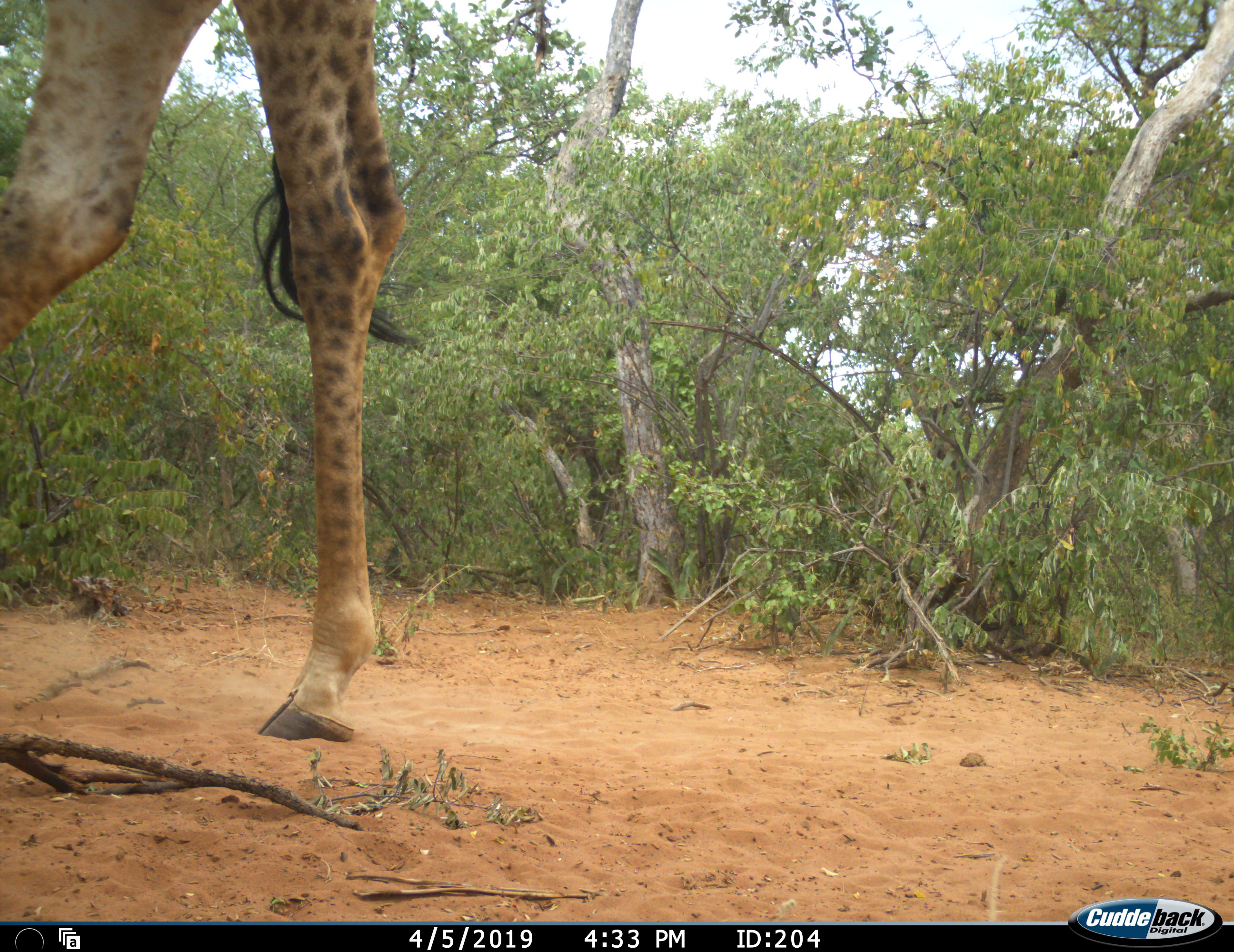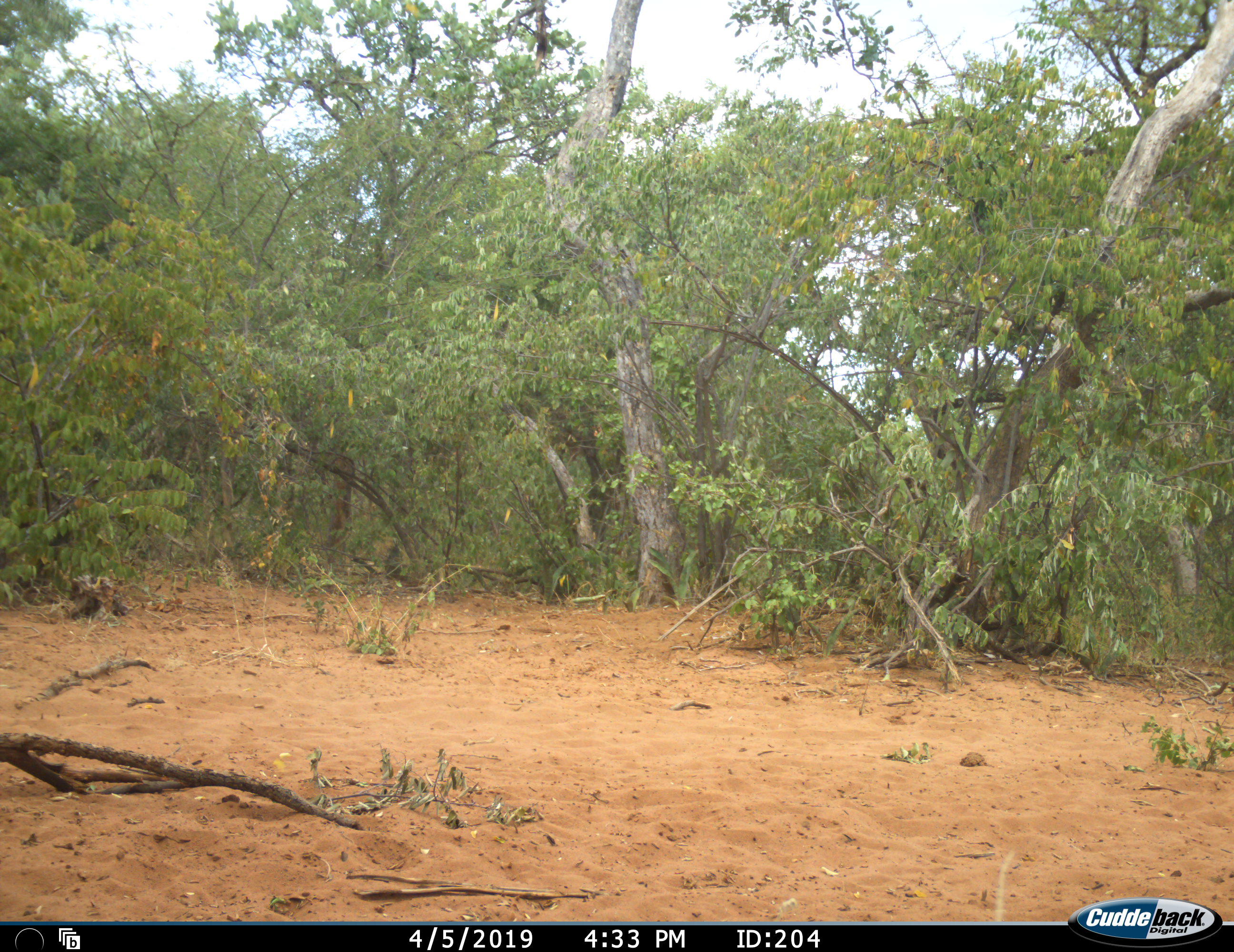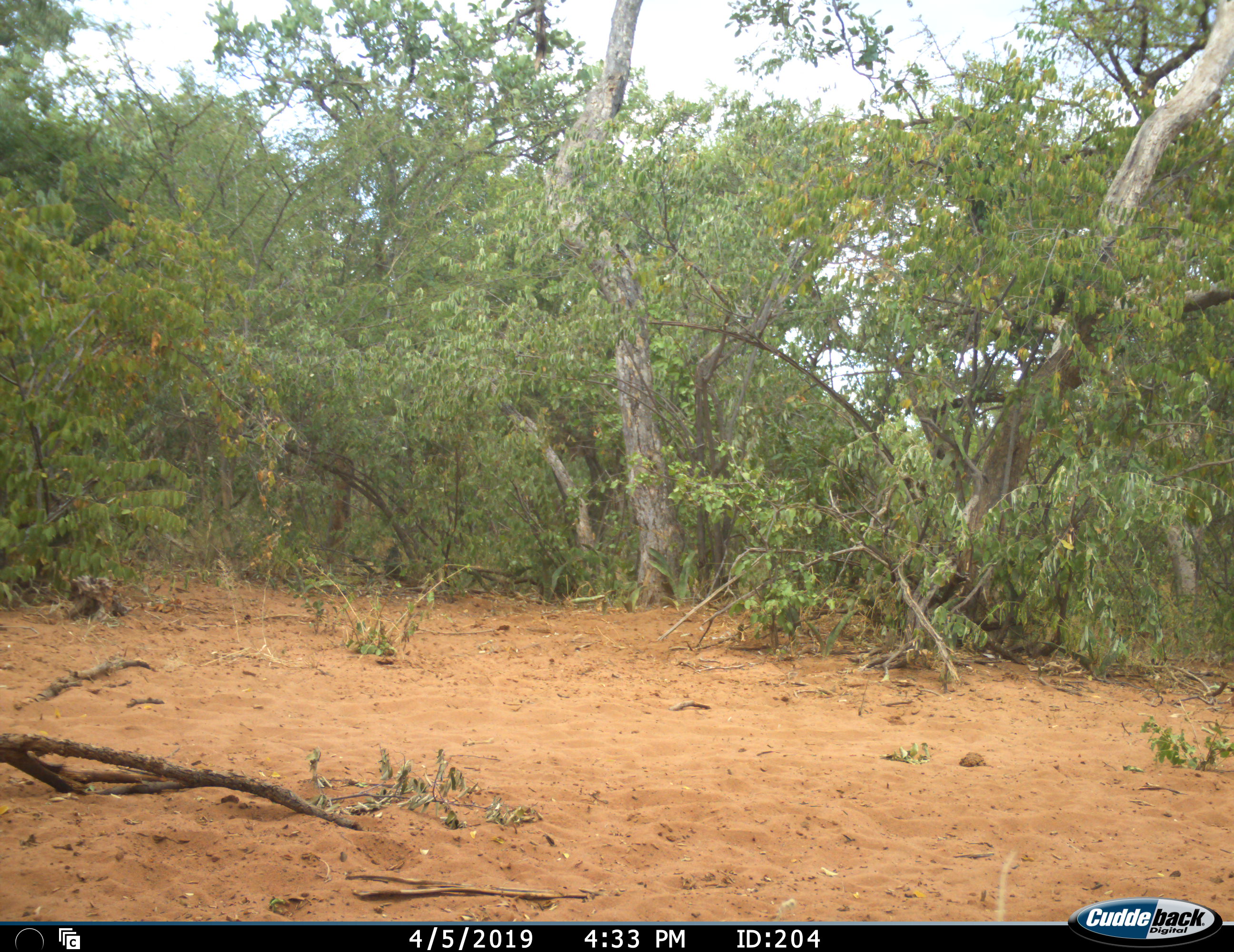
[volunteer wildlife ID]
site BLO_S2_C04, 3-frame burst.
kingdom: Animalia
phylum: Chordata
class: Mammalia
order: Artiodactyla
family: Giraffidae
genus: Giraffa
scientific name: Giraffa camelopardalis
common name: giraffe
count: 1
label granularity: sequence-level